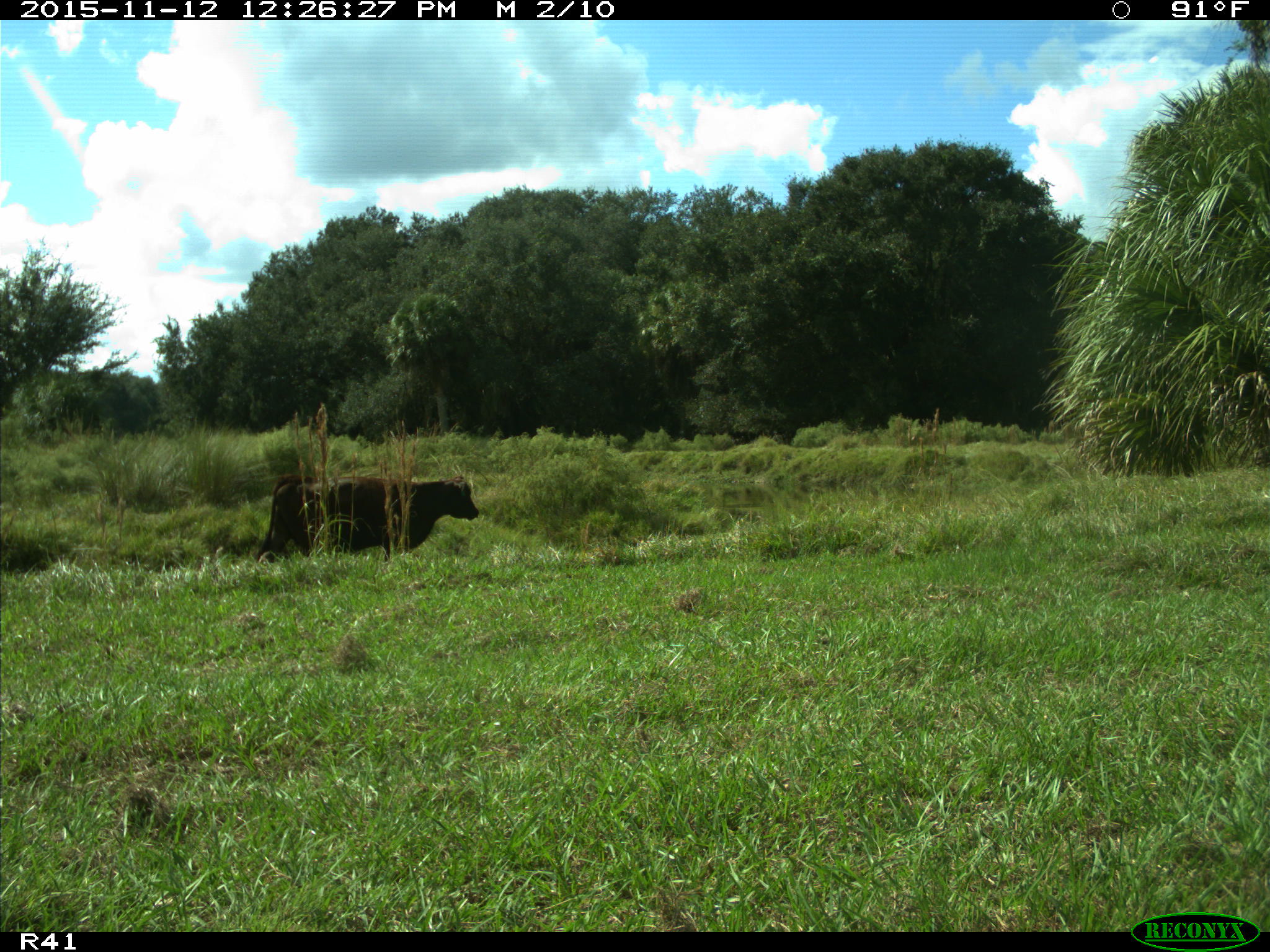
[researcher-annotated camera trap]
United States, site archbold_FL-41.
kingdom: Animalia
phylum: Chordata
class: Mammalia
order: Artiodactyla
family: Bovidae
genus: Bos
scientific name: Bos taurus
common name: domestic cow